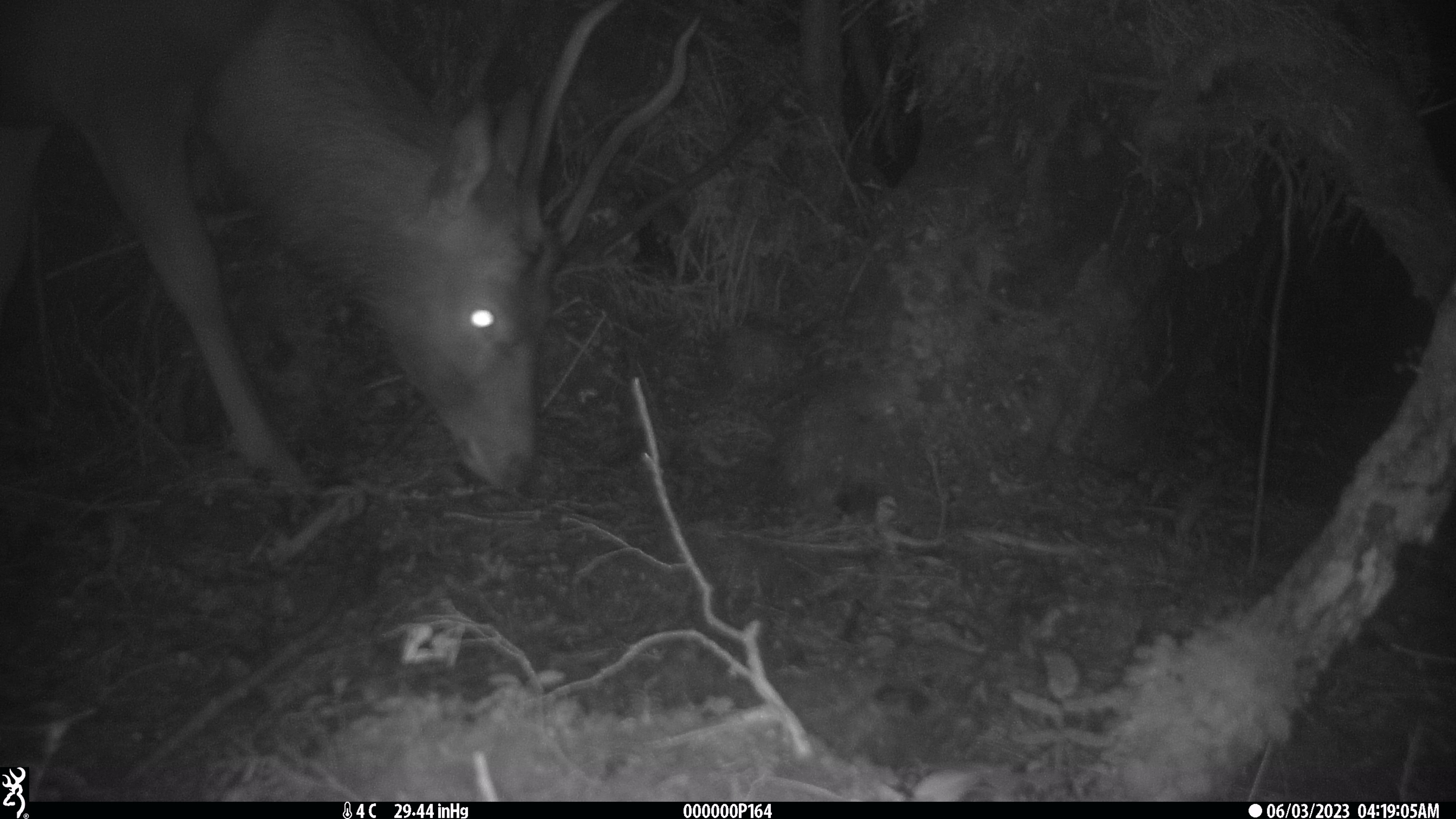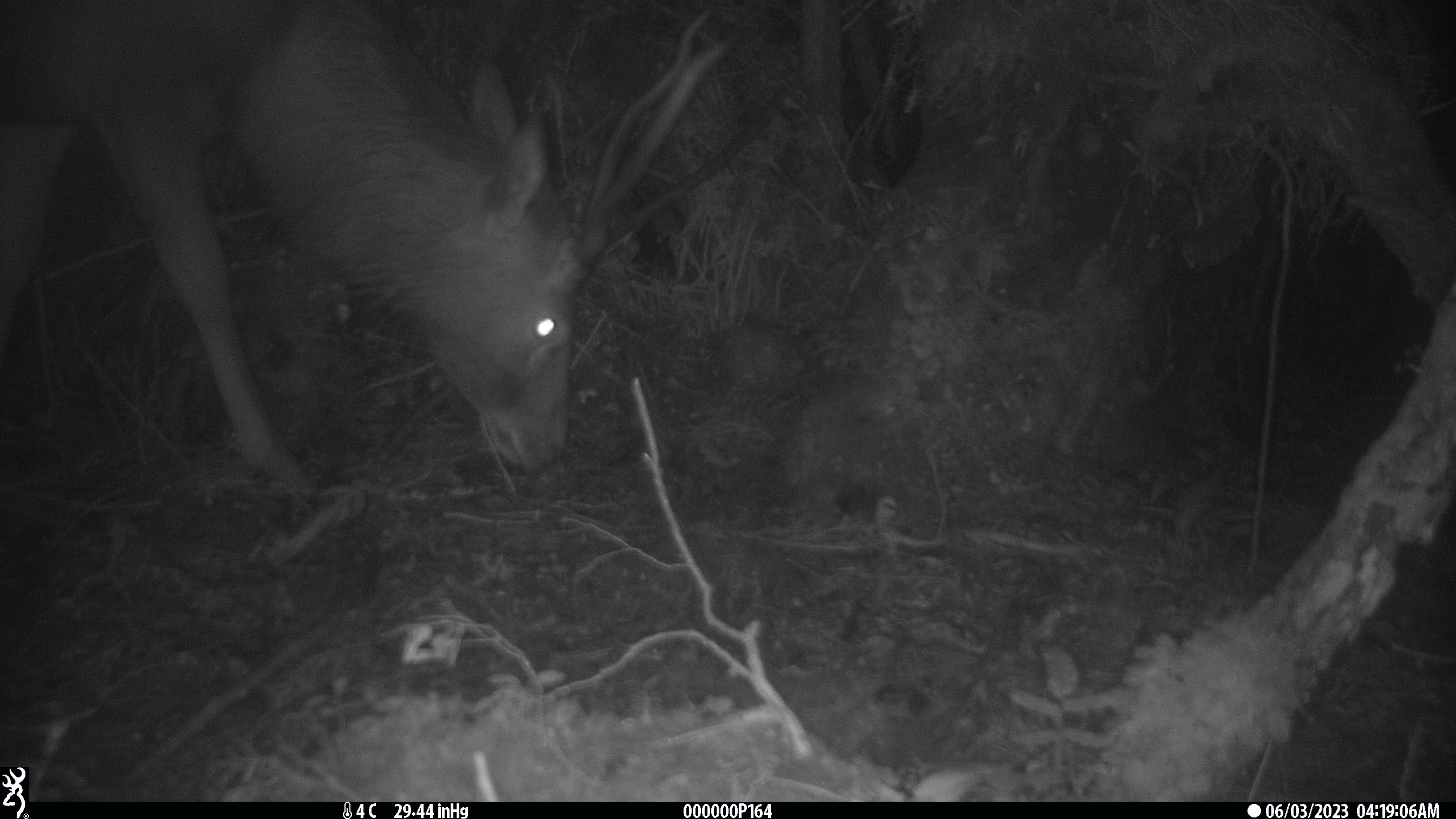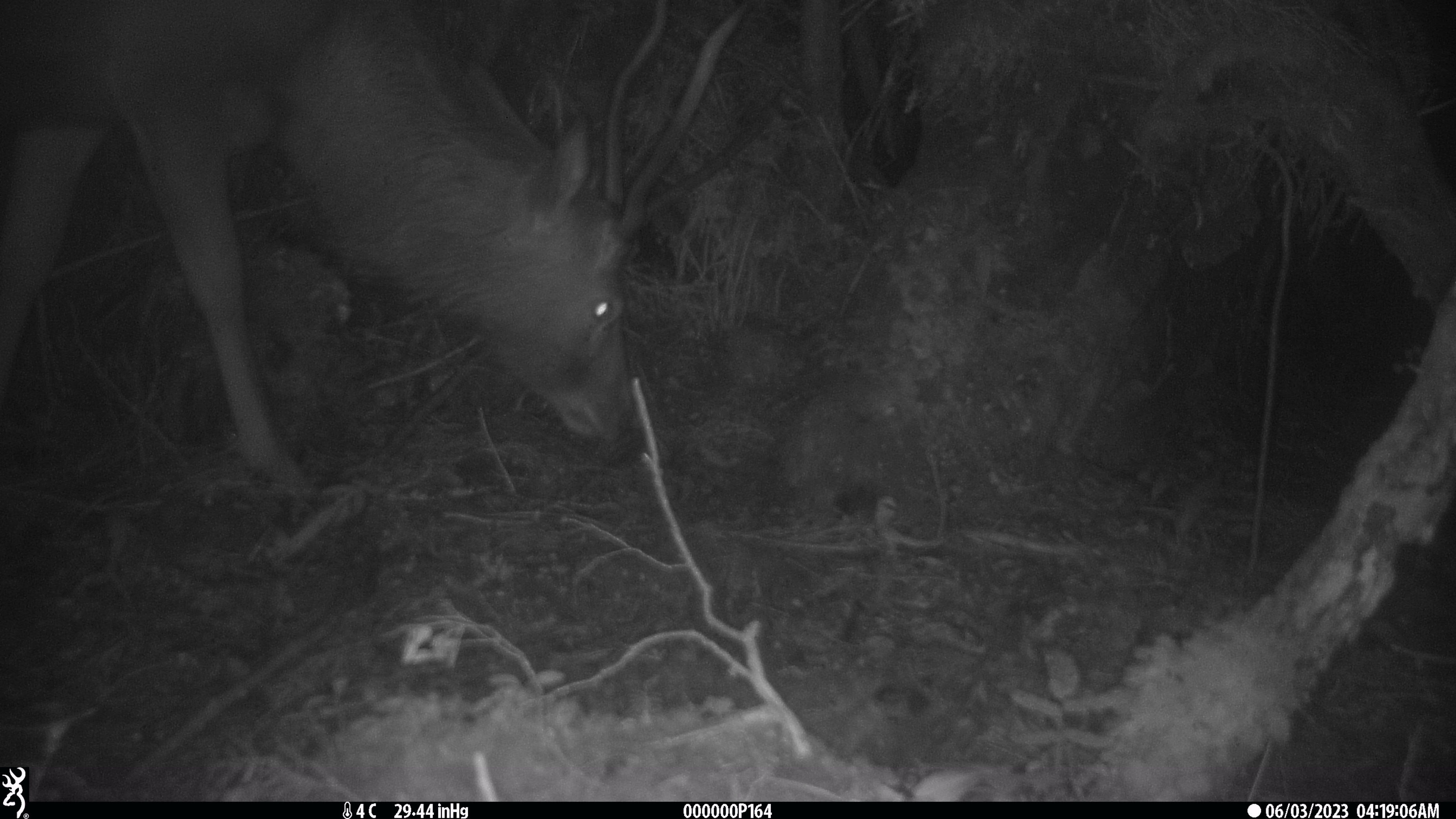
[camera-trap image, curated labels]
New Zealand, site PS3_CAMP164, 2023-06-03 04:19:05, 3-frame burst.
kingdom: Animalia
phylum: Chordata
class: Mammalia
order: Artiodactyla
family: Cervidae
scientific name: Cervidae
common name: deer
Deer (Cervidae).